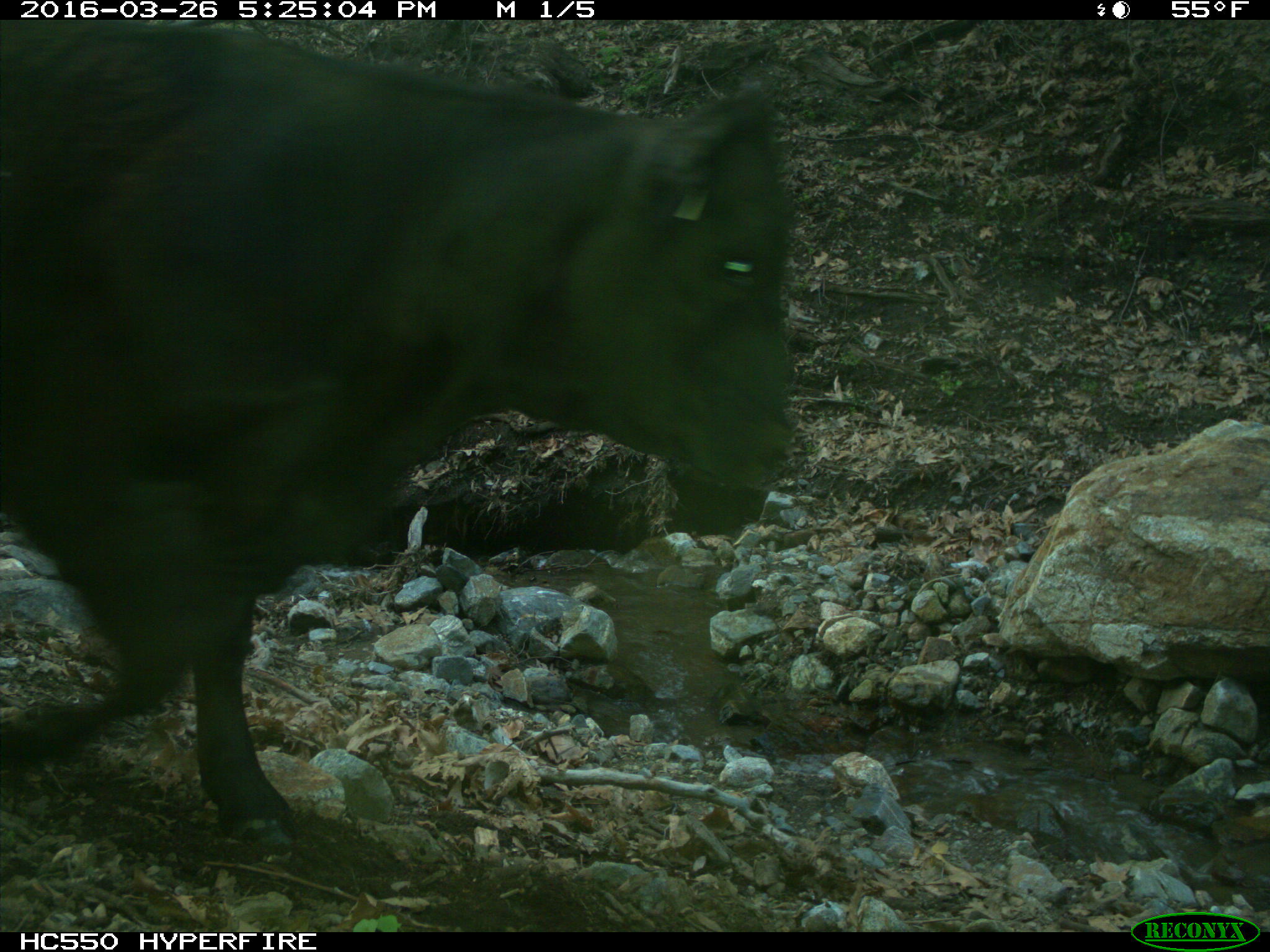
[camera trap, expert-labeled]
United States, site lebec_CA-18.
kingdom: Animalia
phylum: Chordata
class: Mammalia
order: Artiodactyla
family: Bovidae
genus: Bos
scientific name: Bos taurus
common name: domestic cow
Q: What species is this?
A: Bos taurus (domestic cow).